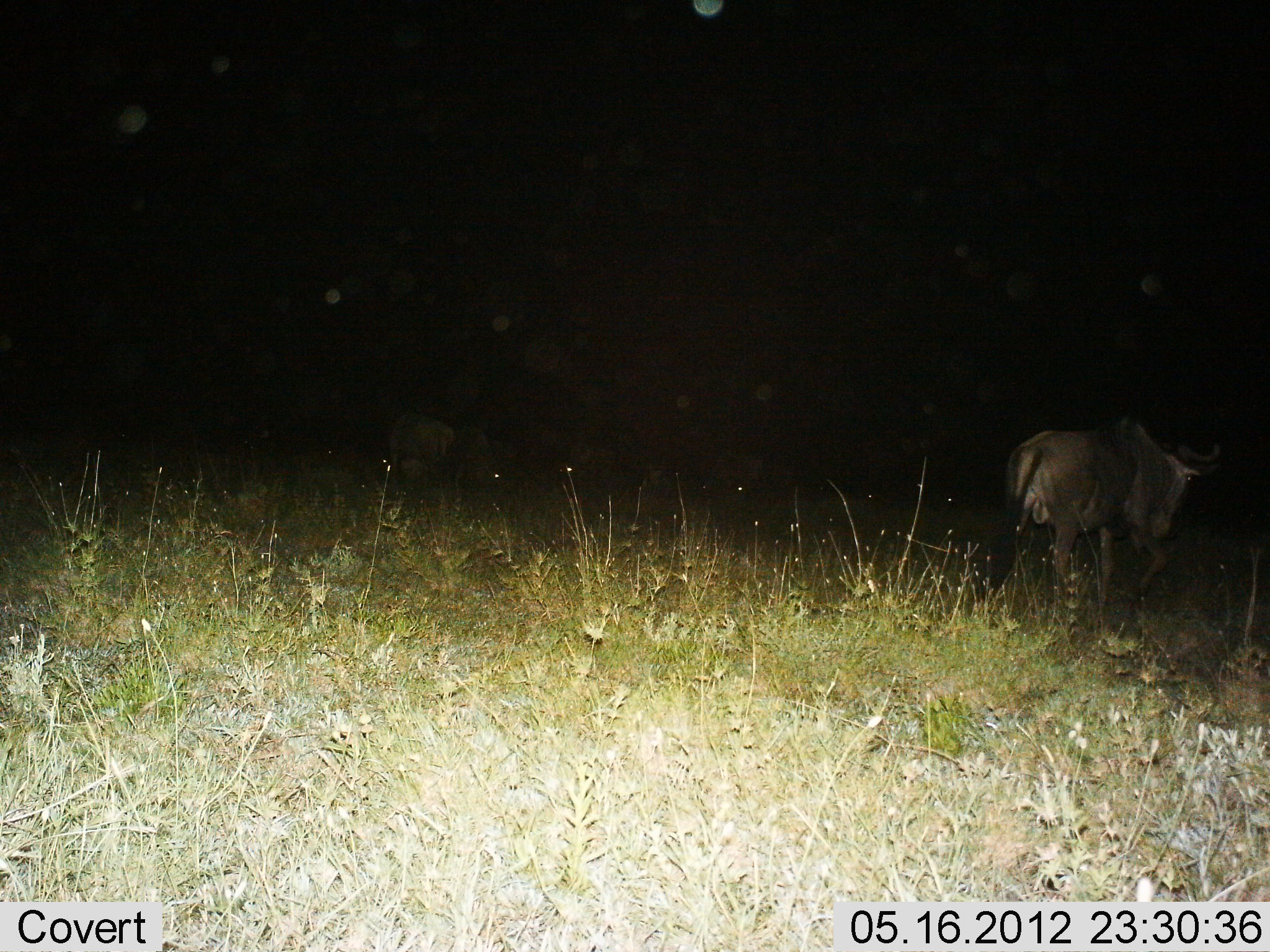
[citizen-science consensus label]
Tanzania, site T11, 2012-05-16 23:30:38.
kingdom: Animalia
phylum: Chordata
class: Mammalia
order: Artiodactyla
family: Bovidae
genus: Connochaetes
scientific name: Connochaetes taurinus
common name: blue wildebeest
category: wildebeest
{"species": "wildebeest (blue wildebeest) (Connochaetes taurinus)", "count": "1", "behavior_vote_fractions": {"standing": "30%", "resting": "0%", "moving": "70%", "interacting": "0%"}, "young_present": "0%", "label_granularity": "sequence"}